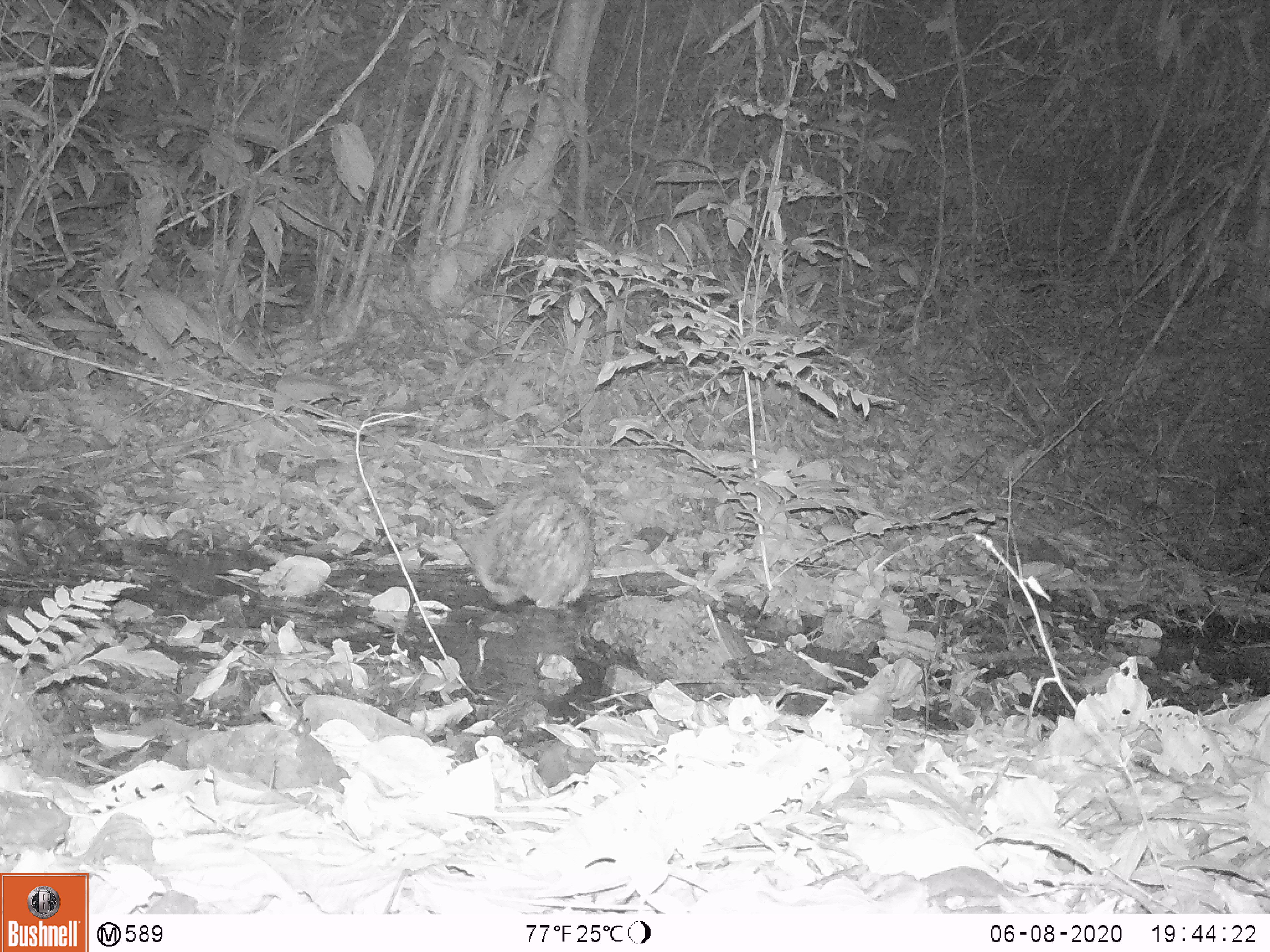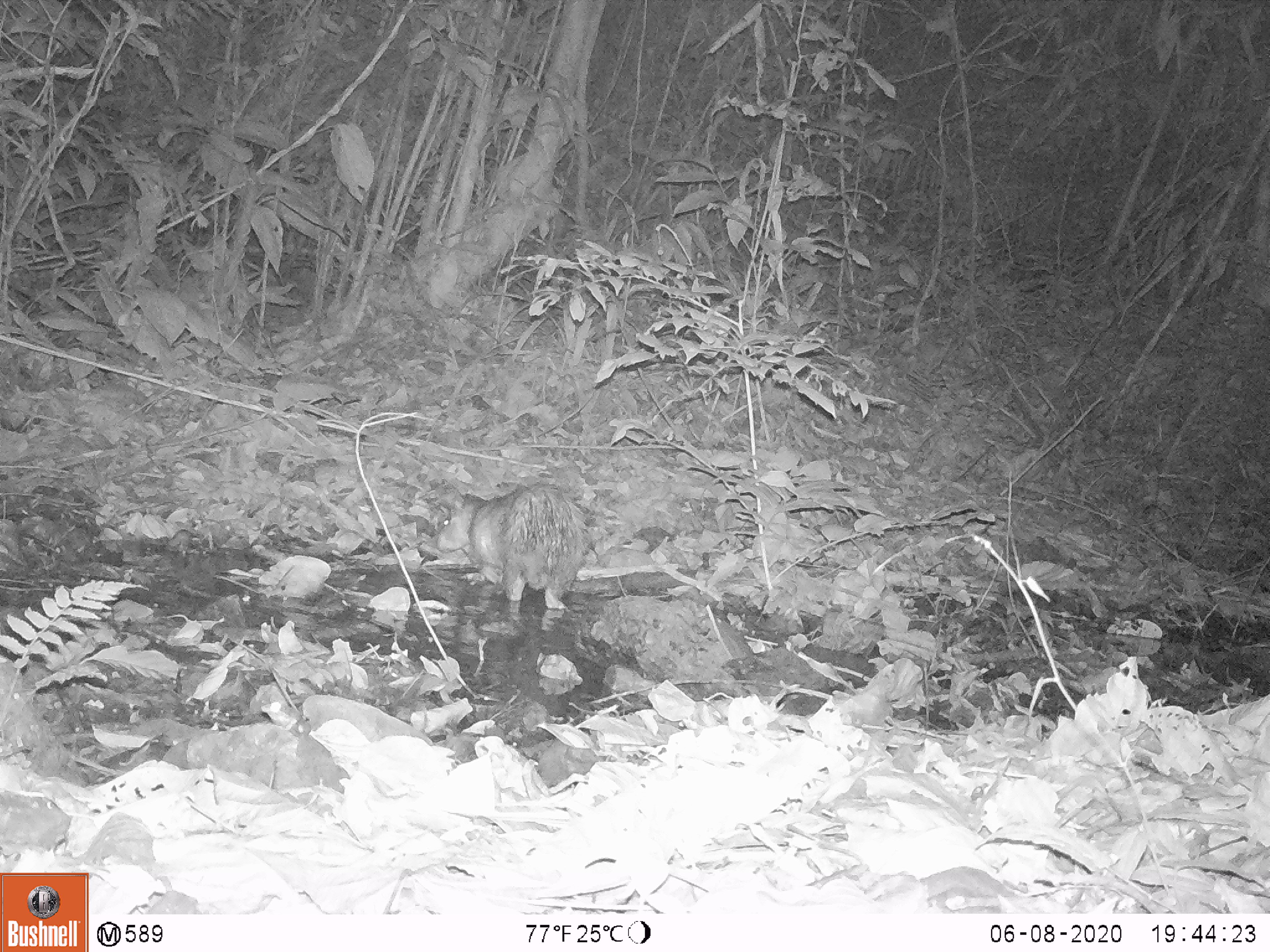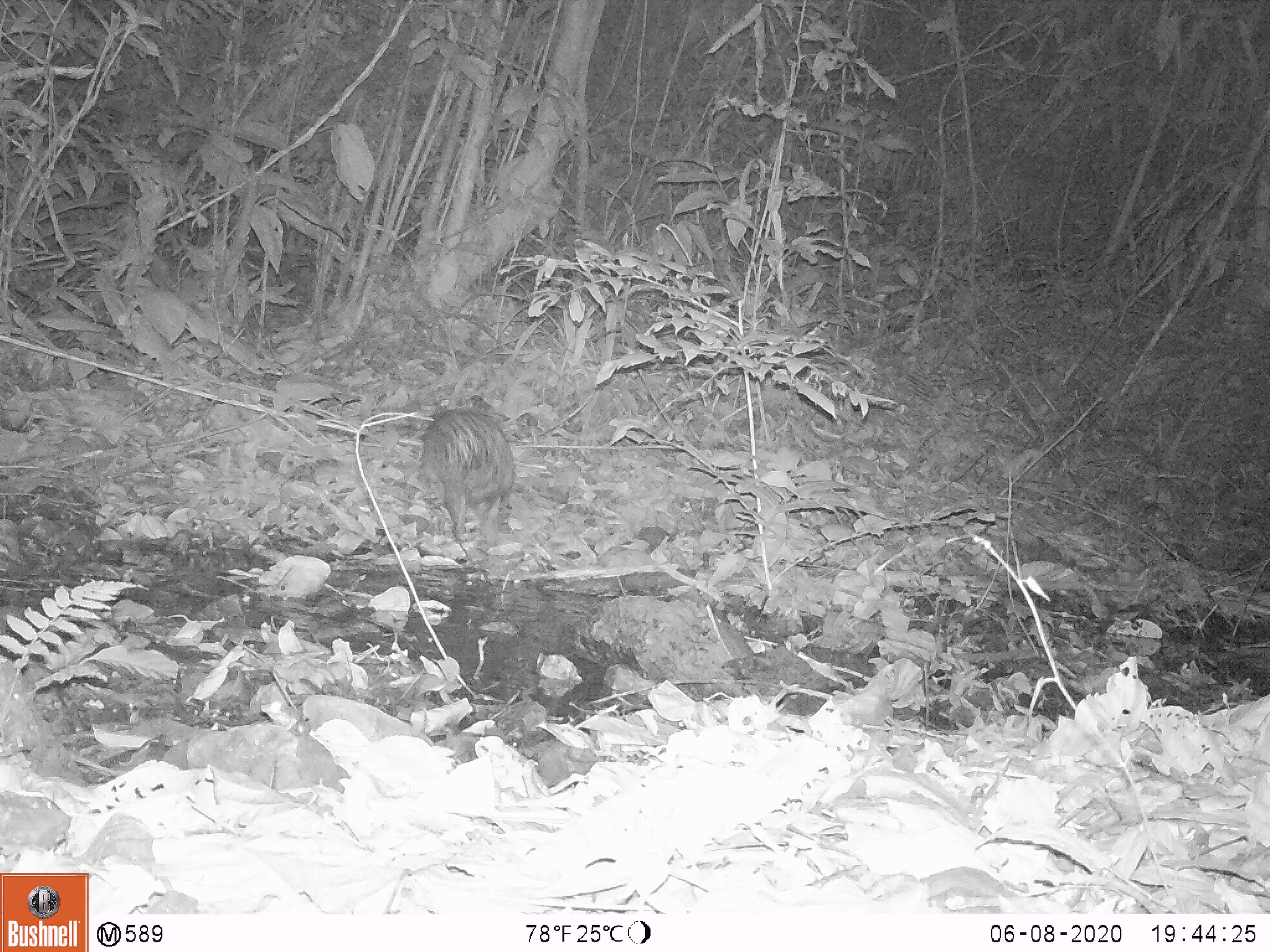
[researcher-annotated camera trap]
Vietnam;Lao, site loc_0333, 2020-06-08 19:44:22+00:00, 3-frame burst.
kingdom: Animalia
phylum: Chordata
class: Mammalia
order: Rodentia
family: Hystricidae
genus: Atherurus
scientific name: Atherurus macrourus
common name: asiatic brush-tailed porcupine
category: asiatic brush tailed porcupine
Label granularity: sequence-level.